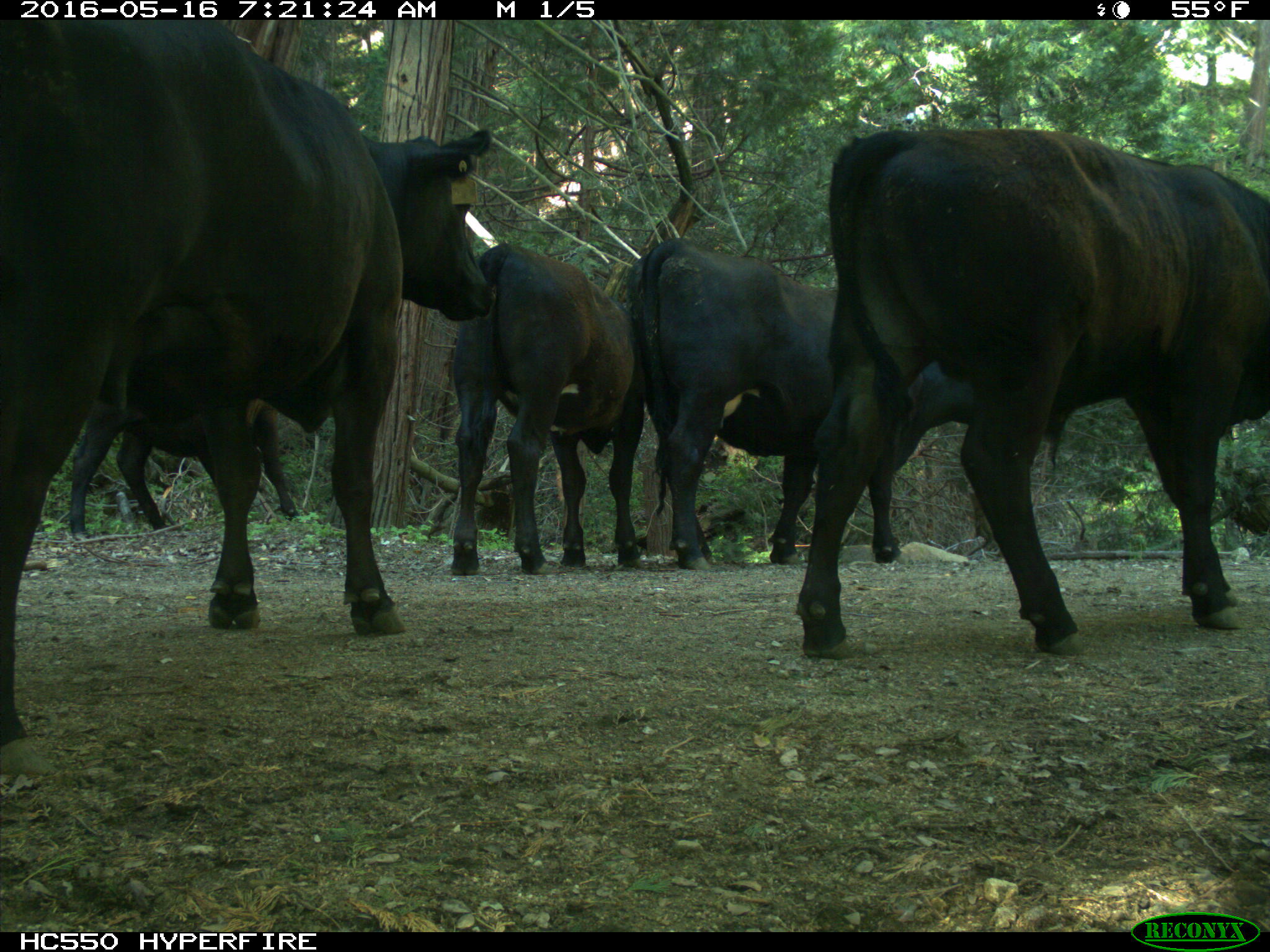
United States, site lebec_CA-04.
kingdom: Animalia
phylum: Chordata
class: Mammalia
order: Artiodactyla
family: Bovidae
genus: Bos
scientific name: Bos taurus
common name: domestic cow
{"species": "Bos taurus (domestic cow)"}